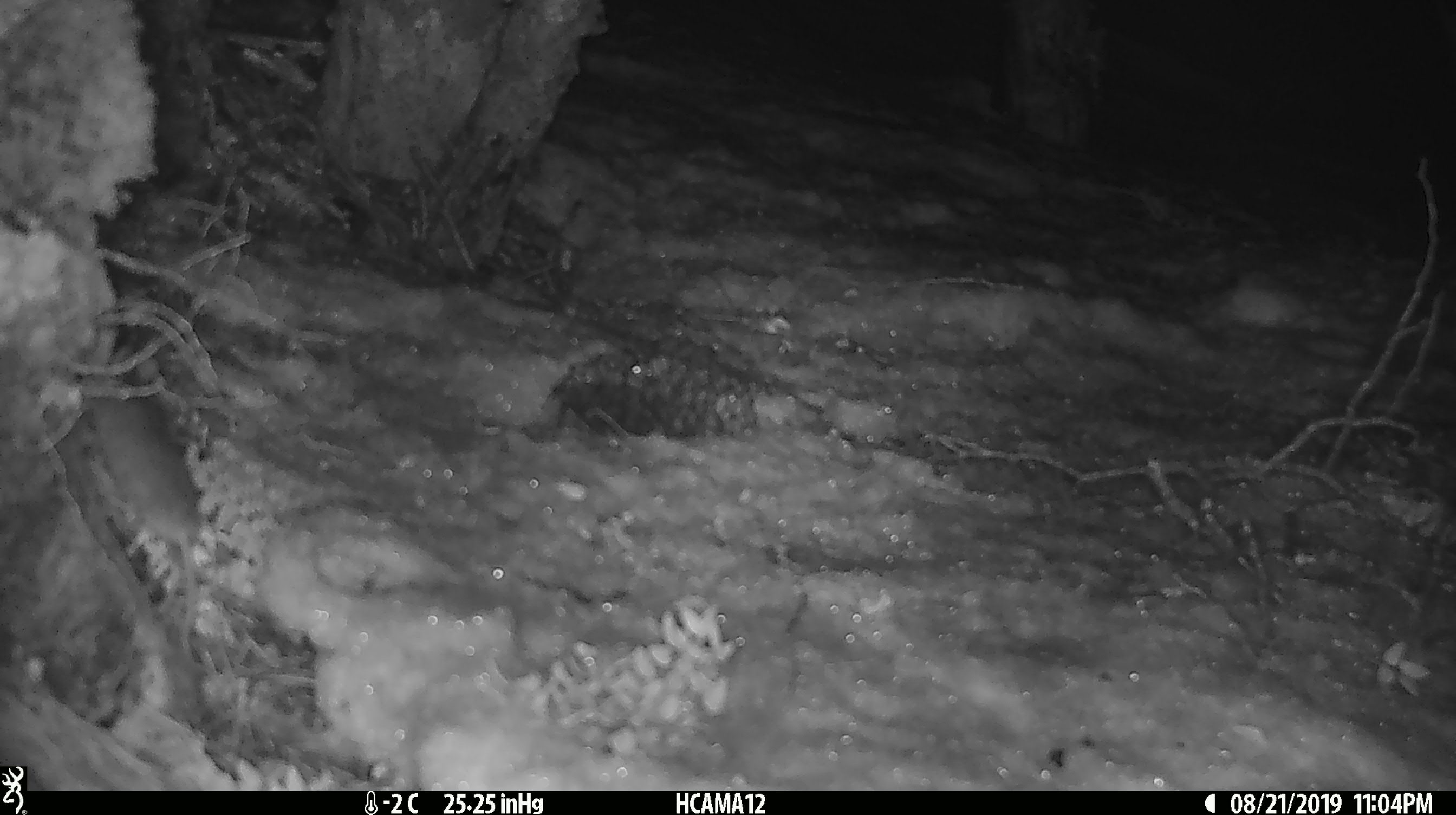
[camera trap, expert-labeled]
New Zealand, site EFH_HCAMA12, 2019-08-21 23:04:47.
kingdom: Animalia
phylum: Chordata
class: Mammalia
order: Rodentia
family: Muridae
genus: Mus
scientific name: Mus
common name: mouse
Mouse (Mus).